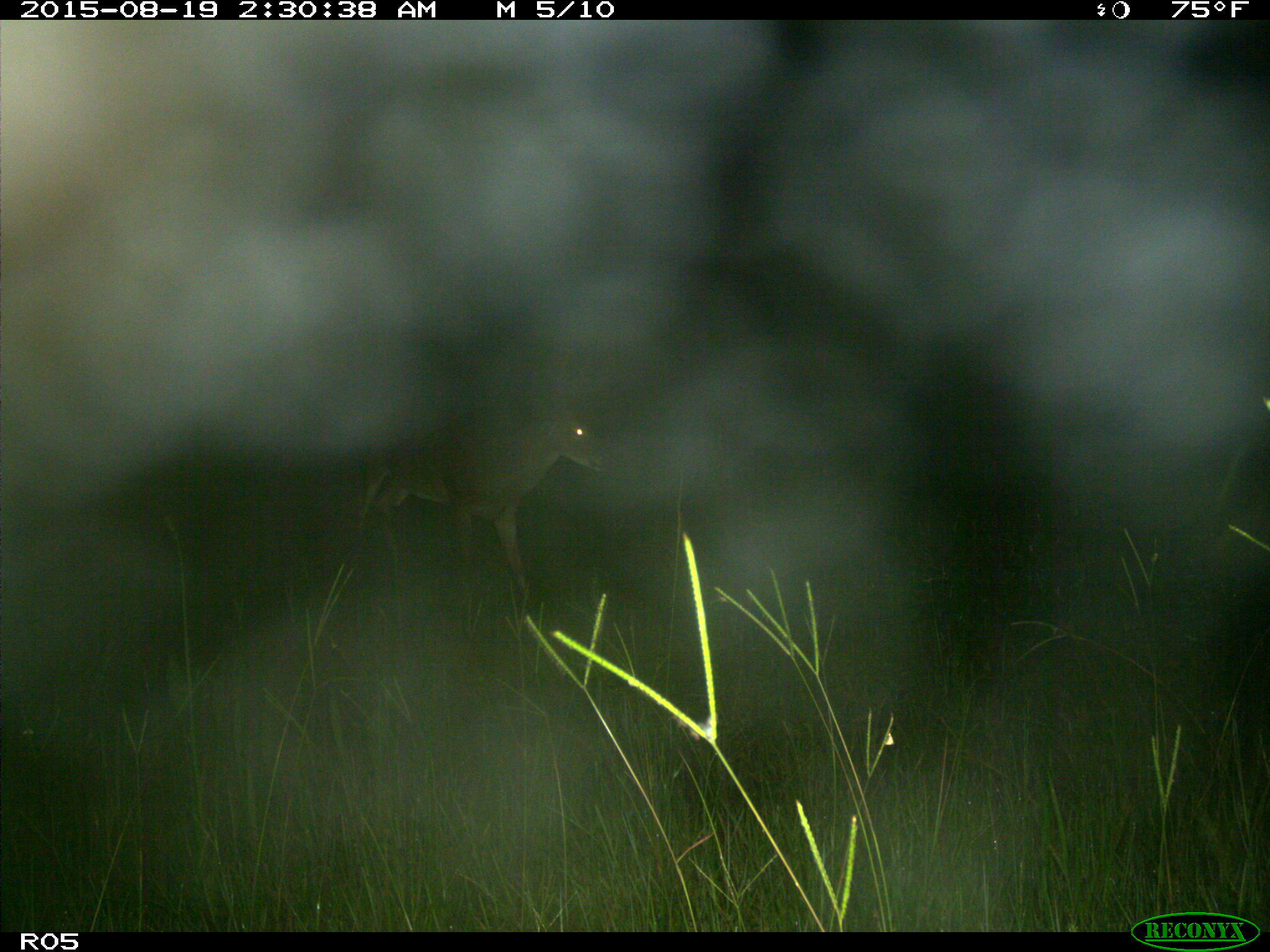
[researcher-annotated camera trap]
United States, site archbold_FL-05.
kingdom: Animalia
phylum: Chordata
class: Mammalia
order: Artiodactyla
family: Cervidae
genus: Odocoileus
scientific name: Odocoileus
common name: deer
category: unidentified deer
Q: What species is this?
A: Unidentified deer (deer) (Odocoileus).